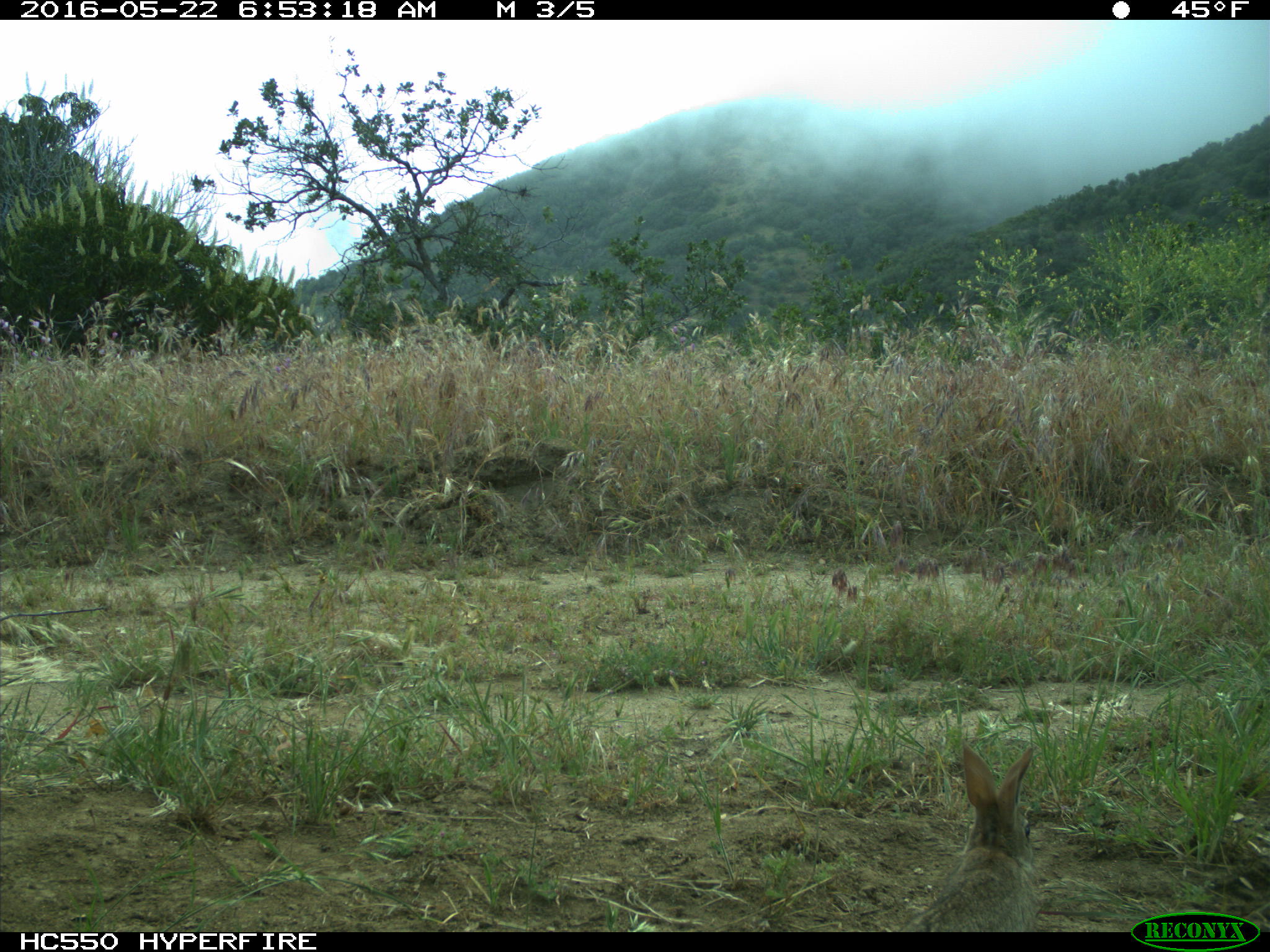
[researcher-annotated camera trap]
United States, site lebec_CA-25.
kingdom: Animalia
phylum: Chordata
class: Mammalia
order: Lagomorpha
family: Leporidae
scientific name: Leporidae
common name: rabbits and hares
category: unidentified rabbit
Unidentified rabbit (rabbits and hares) (Leporidae).